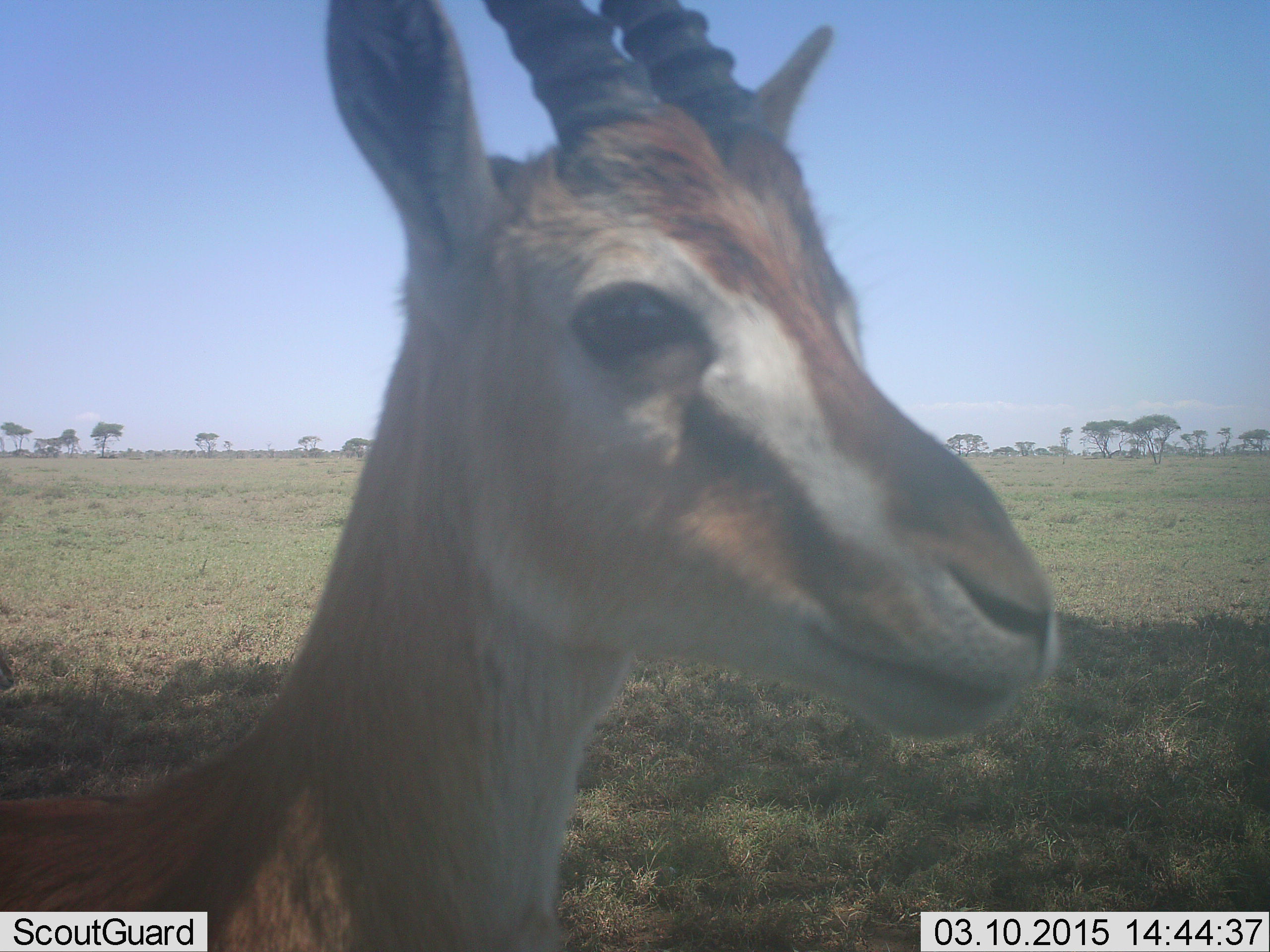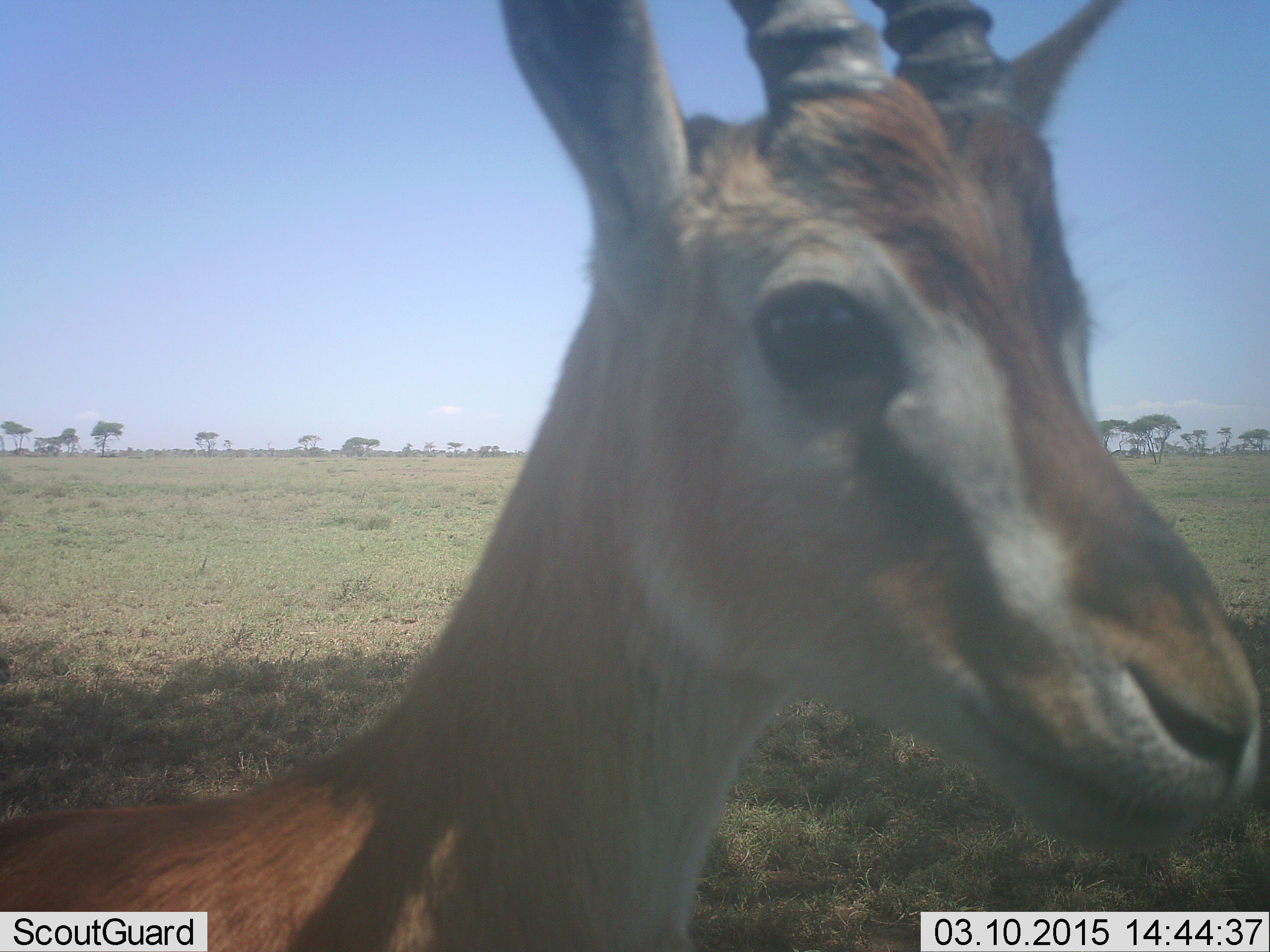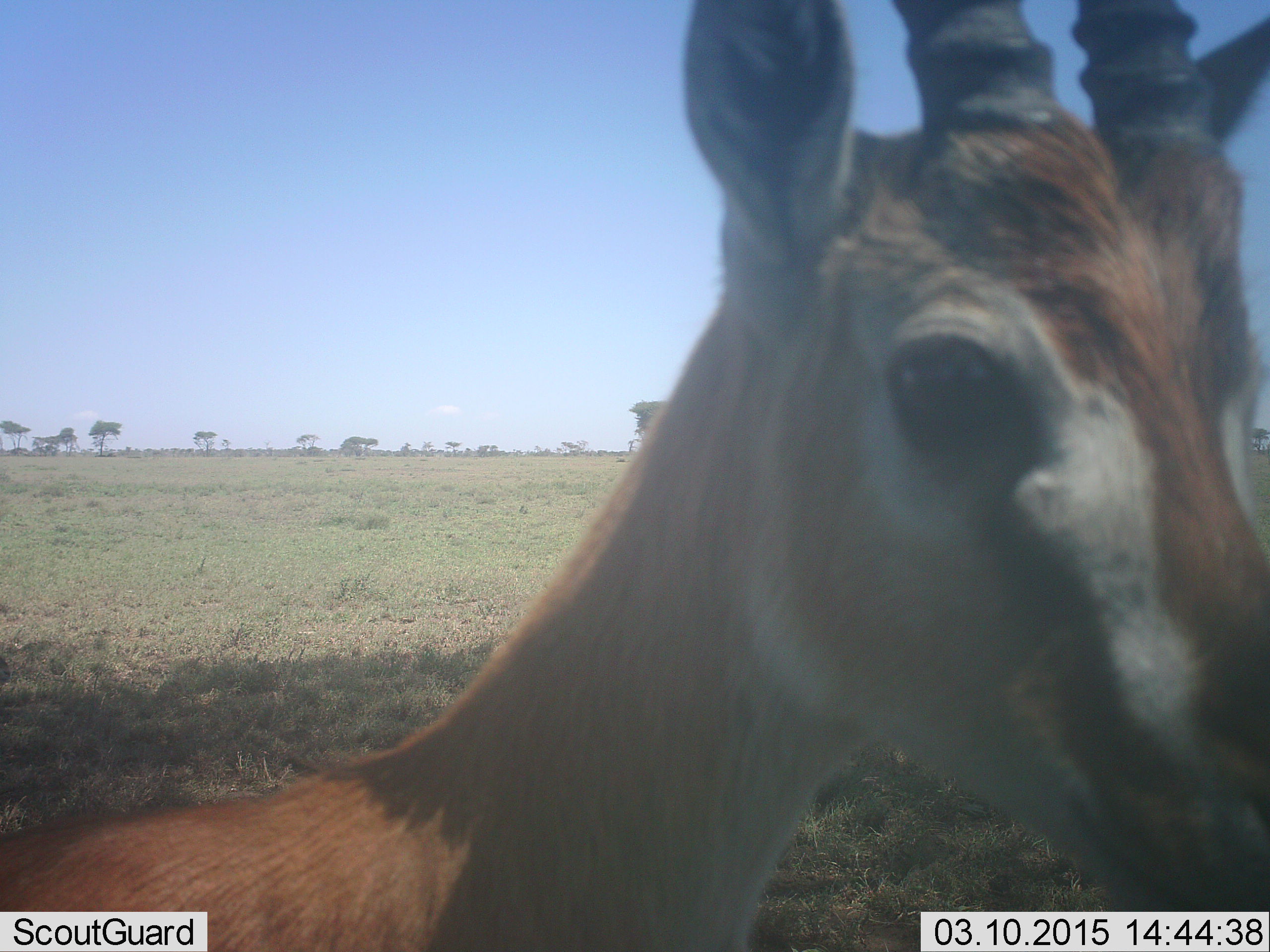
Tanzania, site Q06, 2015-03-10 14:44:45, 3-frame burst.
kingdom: Animalia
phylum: Chordata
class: Mammalia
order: Artiodactyla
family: Bovidae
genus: Eudorcas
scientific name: Eudorcas thomsonii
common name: thomson's gazelle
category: gazellethomsons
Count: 1.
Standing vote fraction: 100%.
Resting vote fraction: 0%.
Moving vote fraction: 0%.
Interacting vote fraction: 0%.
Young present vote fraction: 0%.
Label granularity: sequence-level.